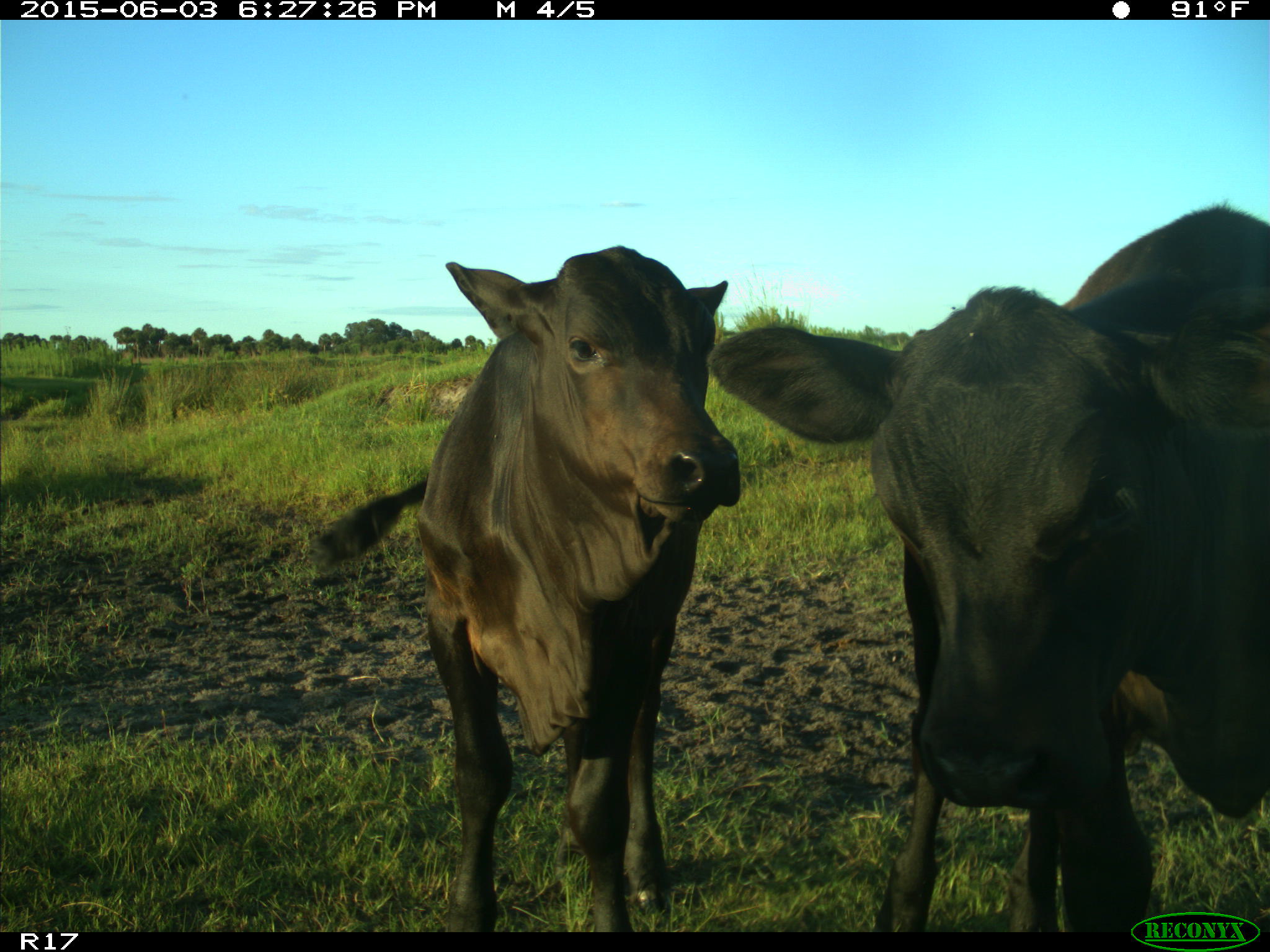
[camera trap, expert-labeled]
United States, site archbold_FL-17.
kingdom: Animalia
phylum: Chordata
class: Mammalia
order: Artiodactyla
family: Bovidae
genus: Bos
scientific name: Bos taurus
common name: domestic cow